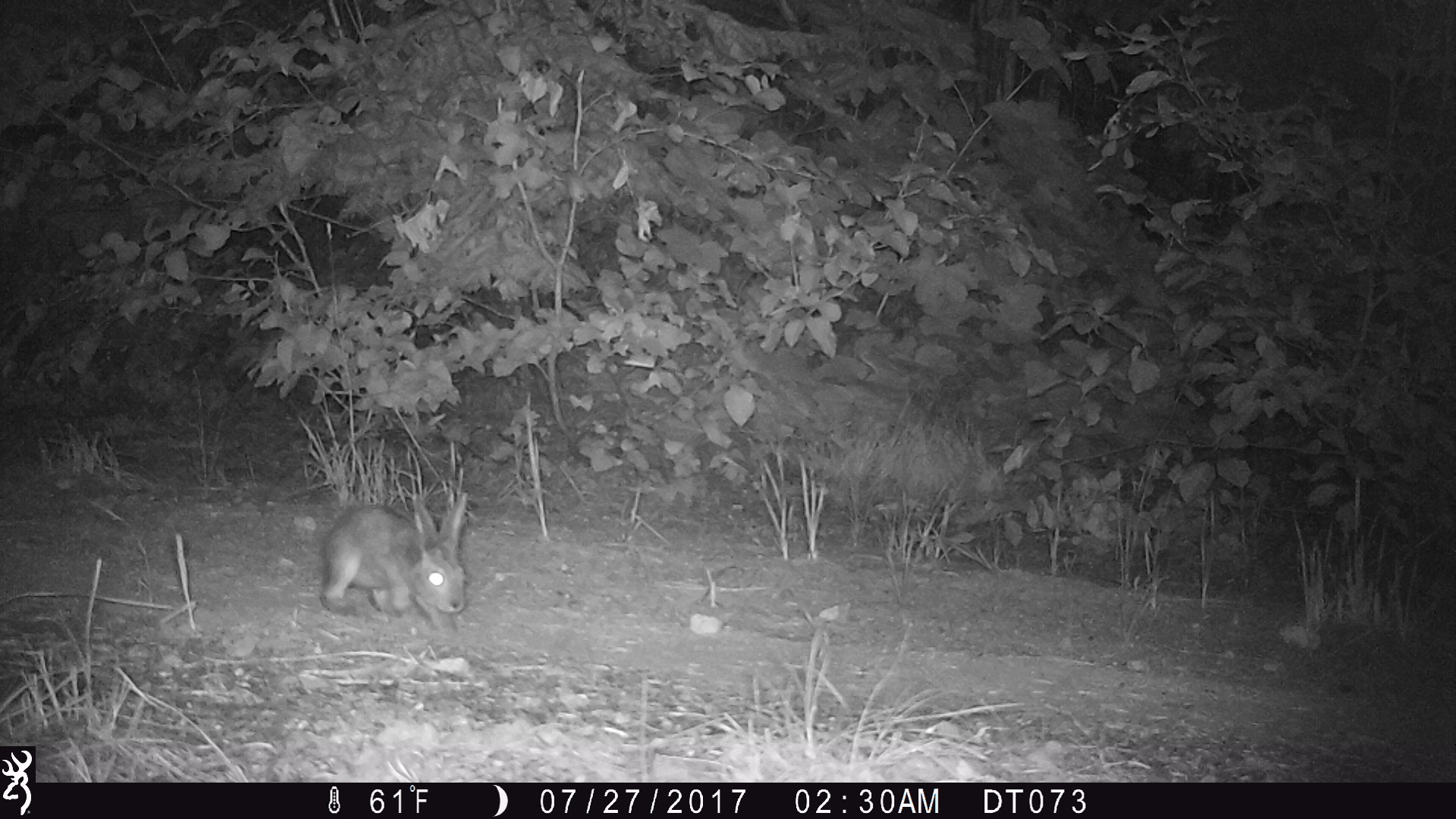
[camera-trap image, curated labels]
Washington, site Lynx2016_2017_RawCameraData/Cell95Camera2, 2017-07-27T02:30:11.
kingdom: Animalia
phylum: Chordata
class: Mammalia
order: Lagomorpha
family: Leporidae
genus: Lepus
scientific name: Lepus americanus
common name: snowshoe hare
Lepus americanus (snowshoe hare). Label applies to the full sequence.